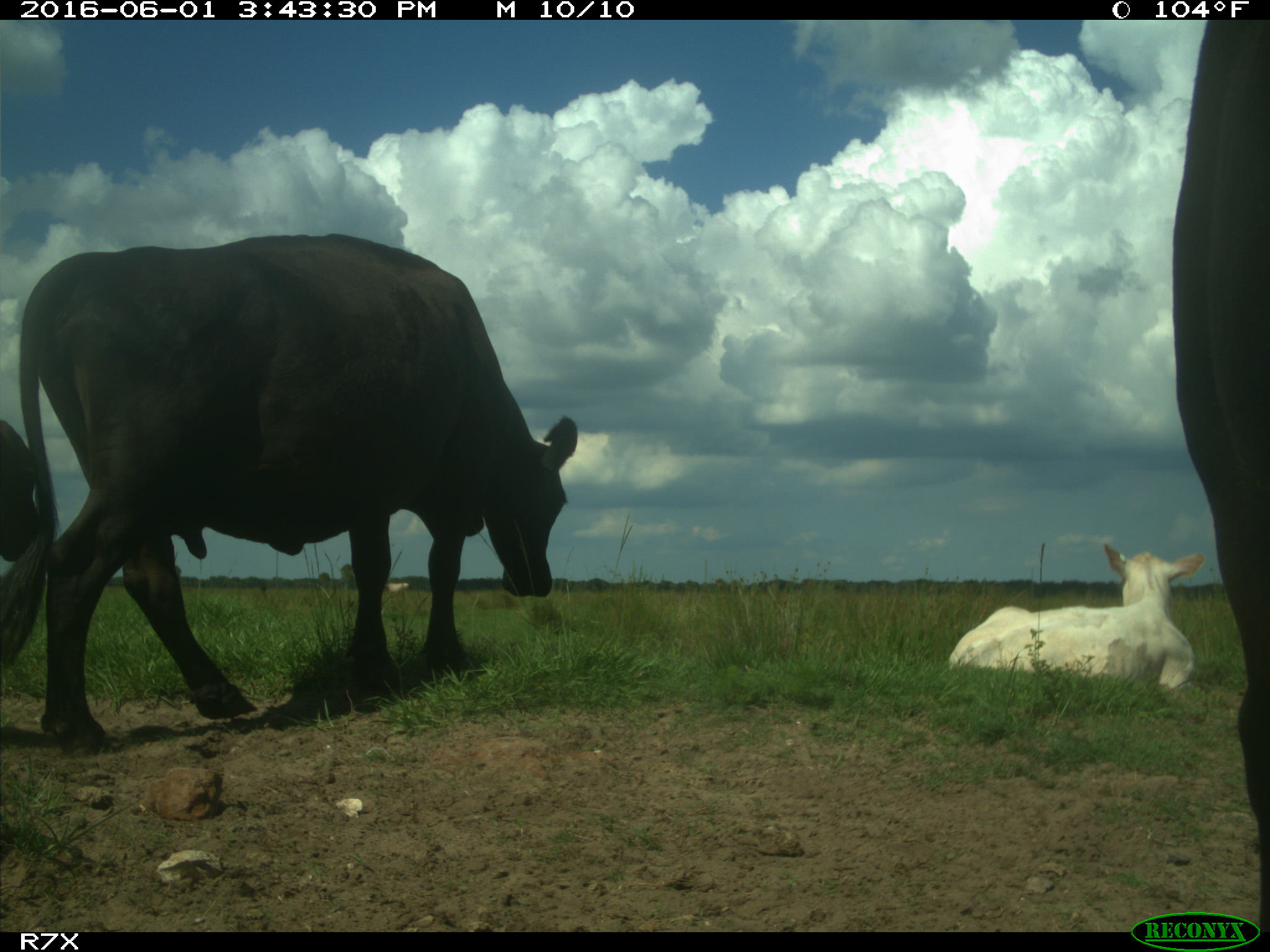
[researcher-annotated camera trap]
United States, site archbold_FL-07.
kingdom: Animalia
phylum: Chordata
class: Mammalia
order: Artiodactyla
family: Bovidae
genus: Bos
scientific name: Bos taurus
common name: domestic cow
Bos taurus (domestic cow).